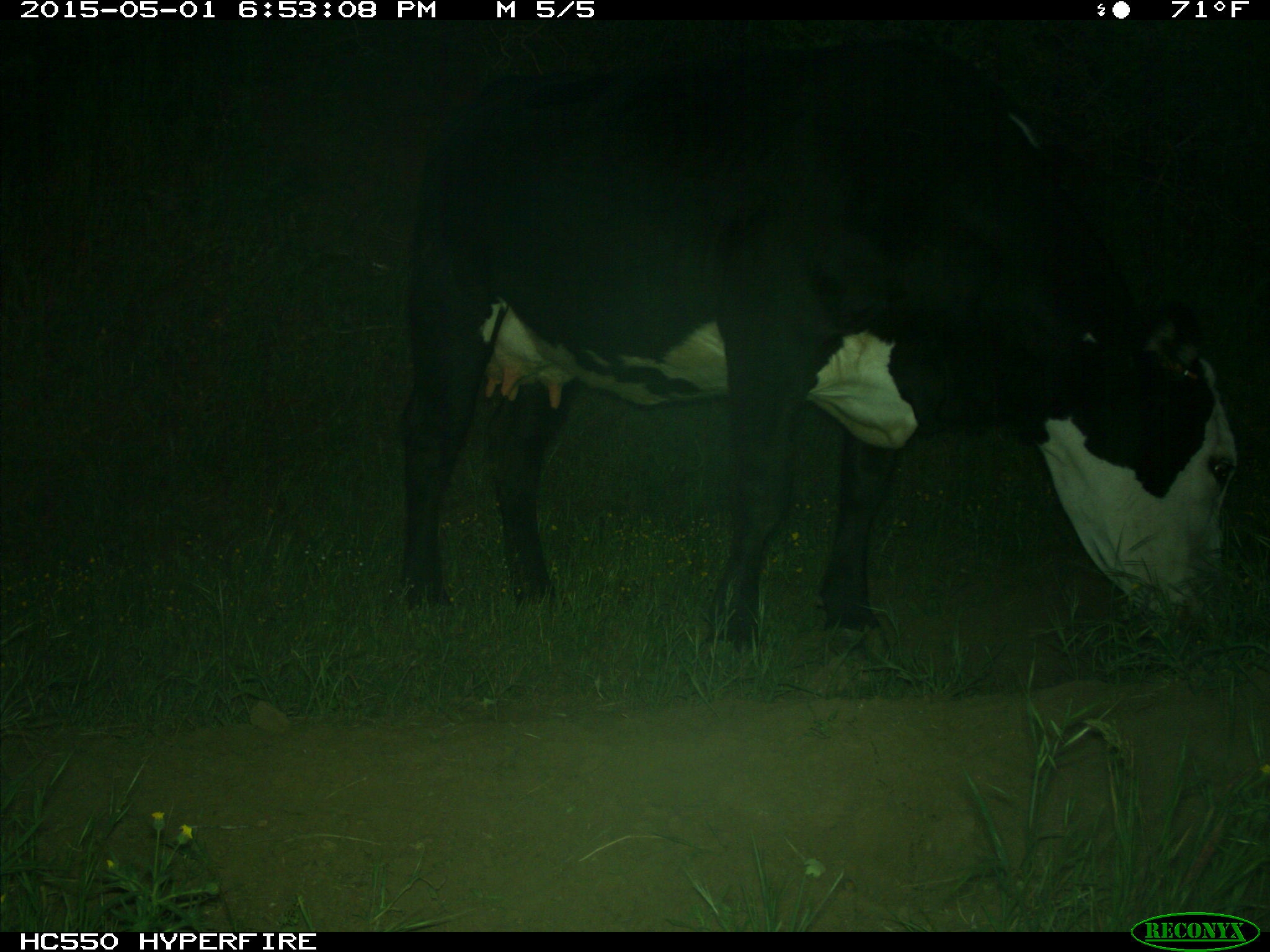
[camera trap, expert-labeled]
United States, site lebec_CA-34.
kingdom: Animalia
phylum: Chordata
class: Mammalia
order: Artiodactyla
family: Bovidae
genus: Bos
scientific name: Bos taurus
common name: domestic cow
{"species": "Bos taurus (domestic cow)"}